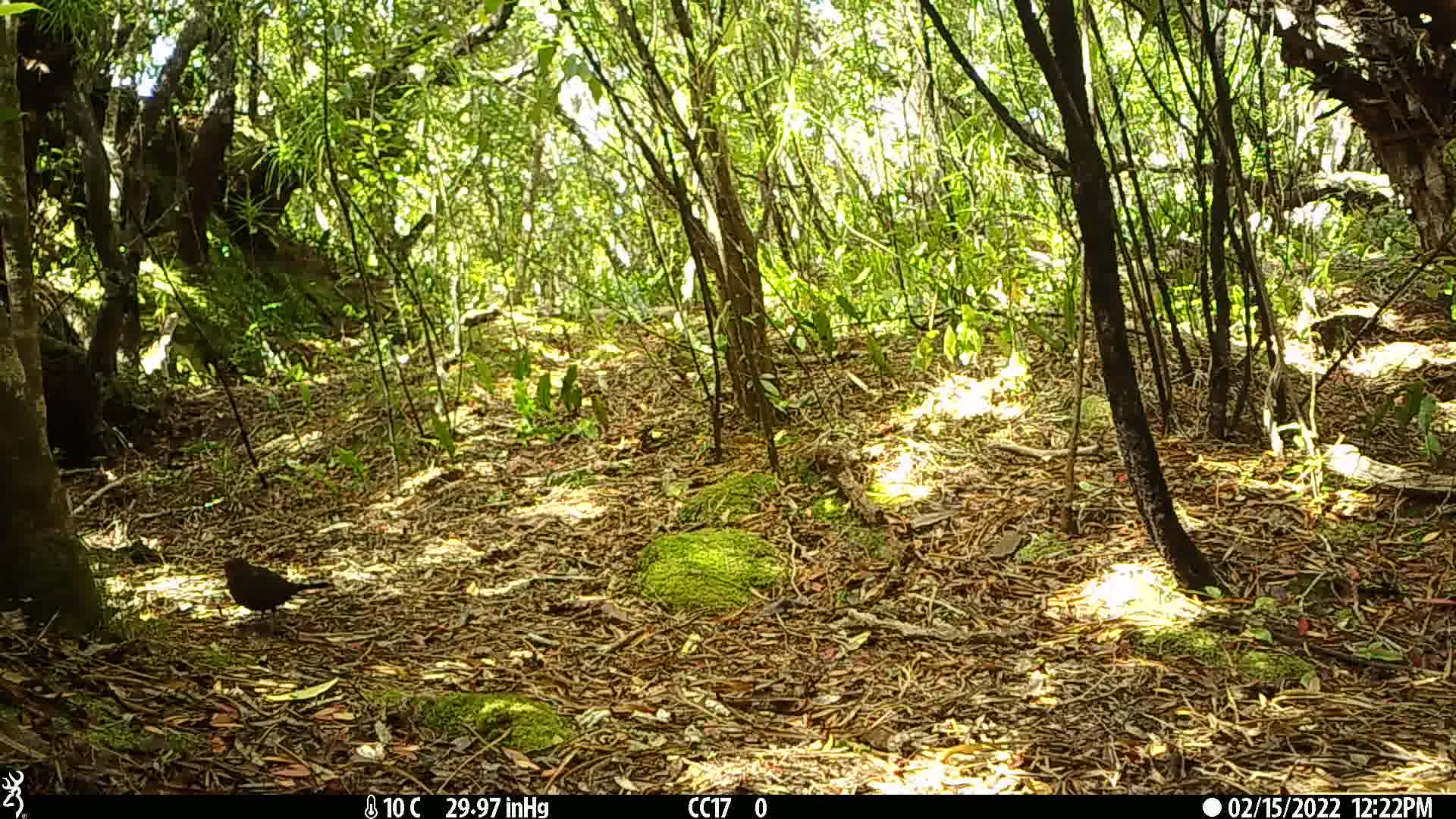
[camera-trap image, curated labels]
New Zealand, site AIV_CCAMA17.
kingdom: Animalia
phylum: Chordata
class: Aves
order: Passeriformes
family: Turdidae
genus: Turdus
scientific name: Turdus merula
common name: eurasian blackbird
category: blackbird